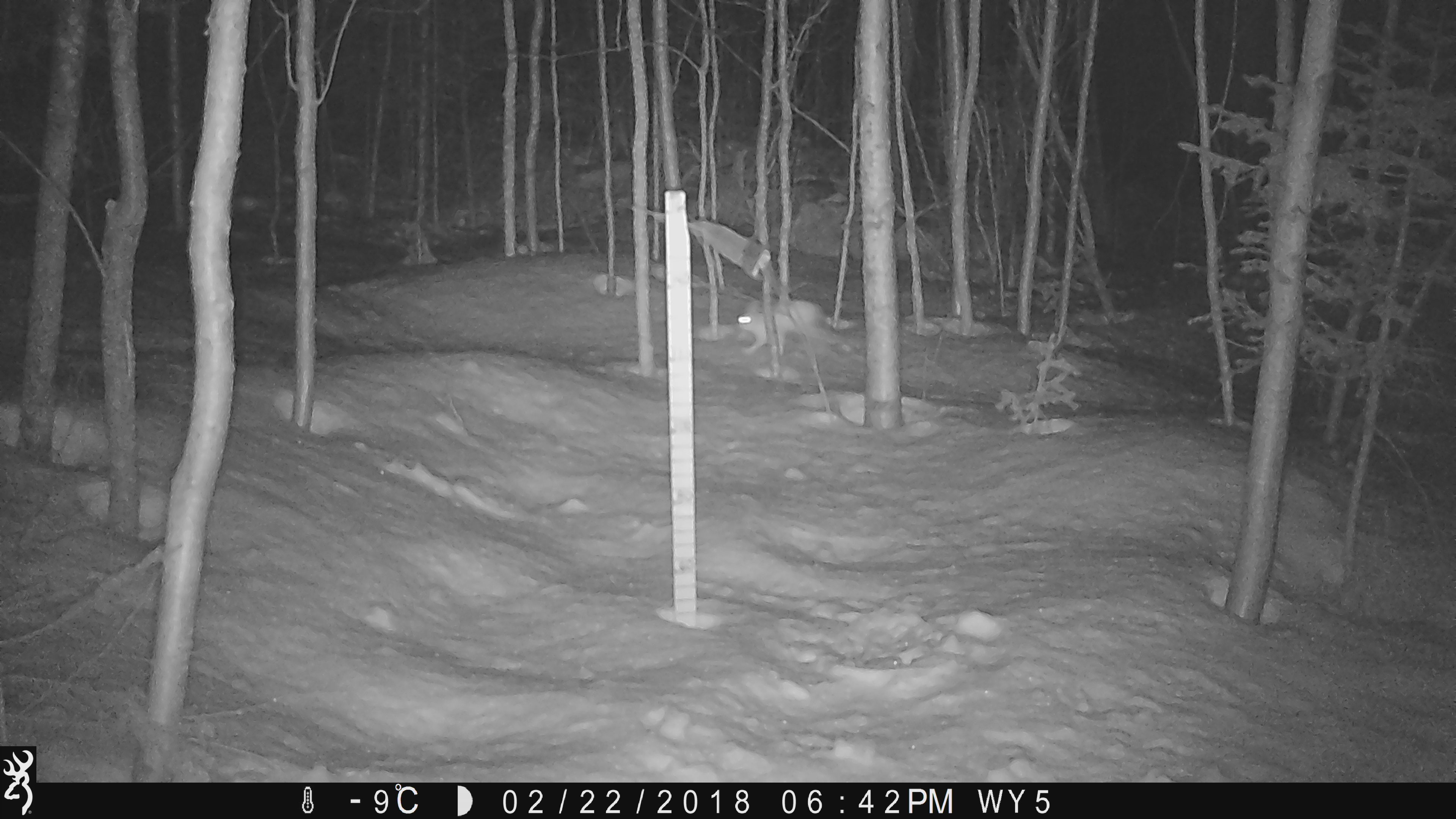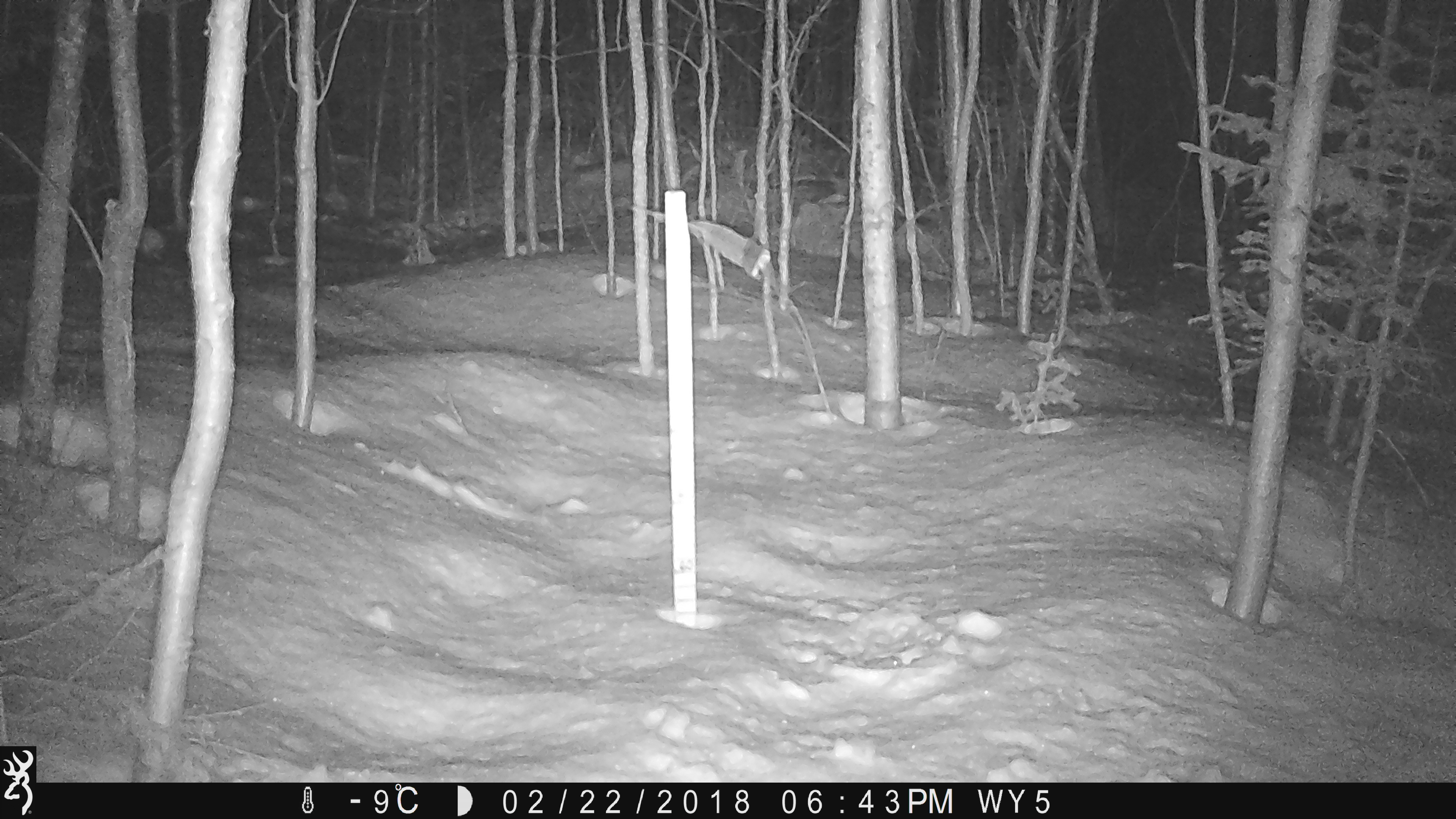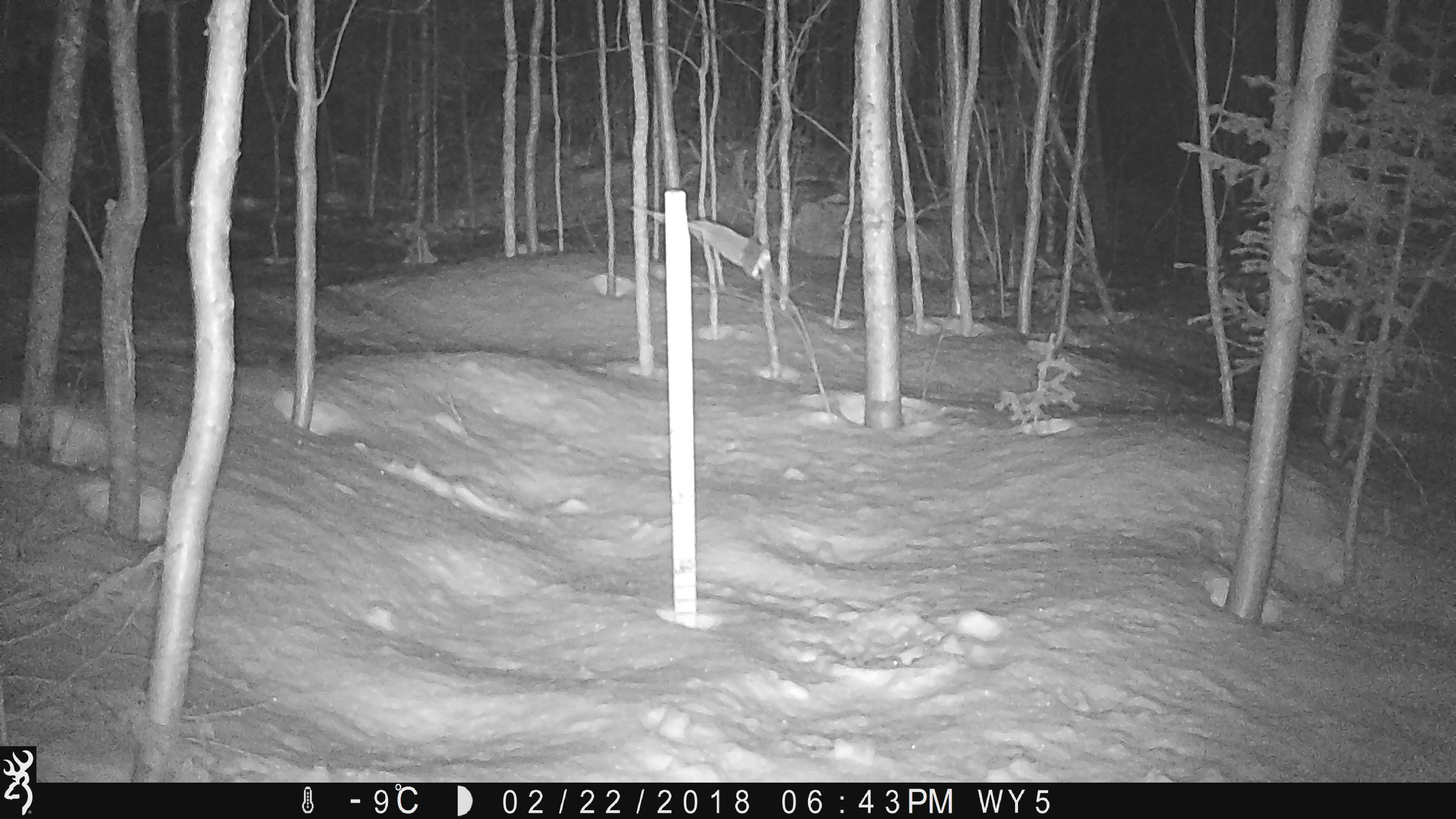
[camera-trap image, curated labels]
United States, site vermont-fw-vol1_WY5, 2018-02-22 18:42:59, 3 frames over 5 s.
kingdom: Animalia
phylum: Chordata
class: Mammalia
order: Lagomorpha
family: Leporidae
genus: Lepus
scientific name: Lepus americanus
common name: snowshoe hare